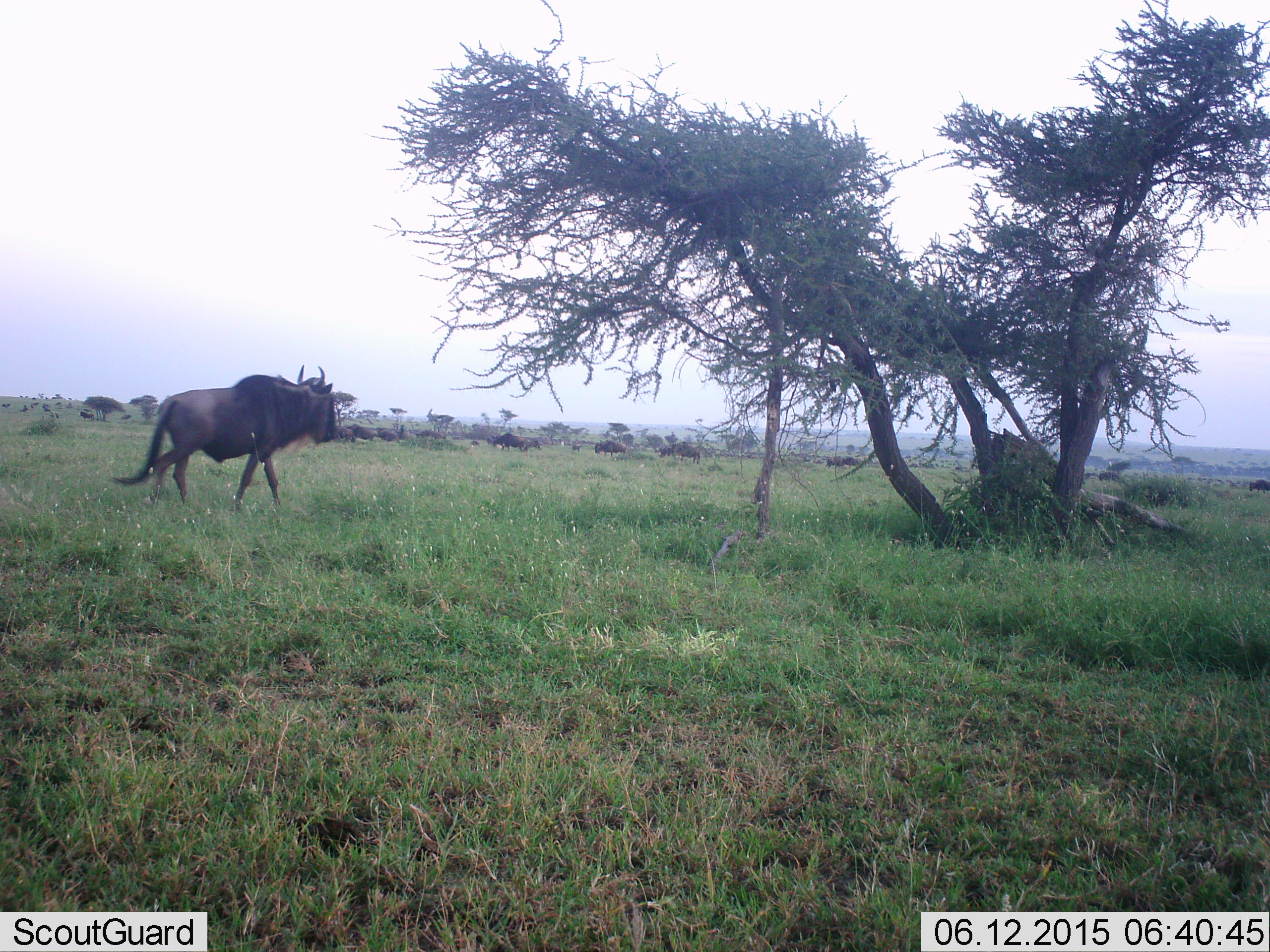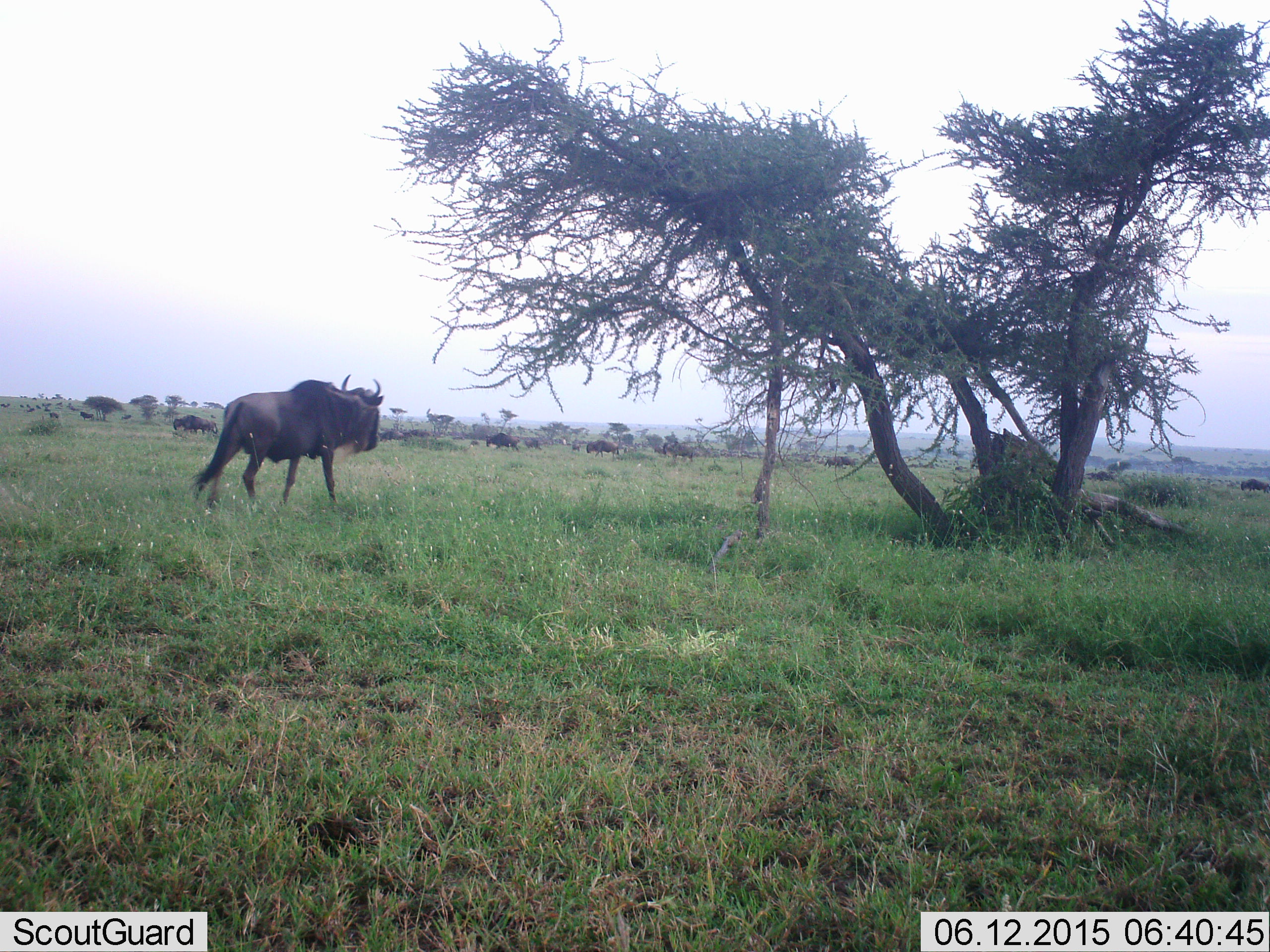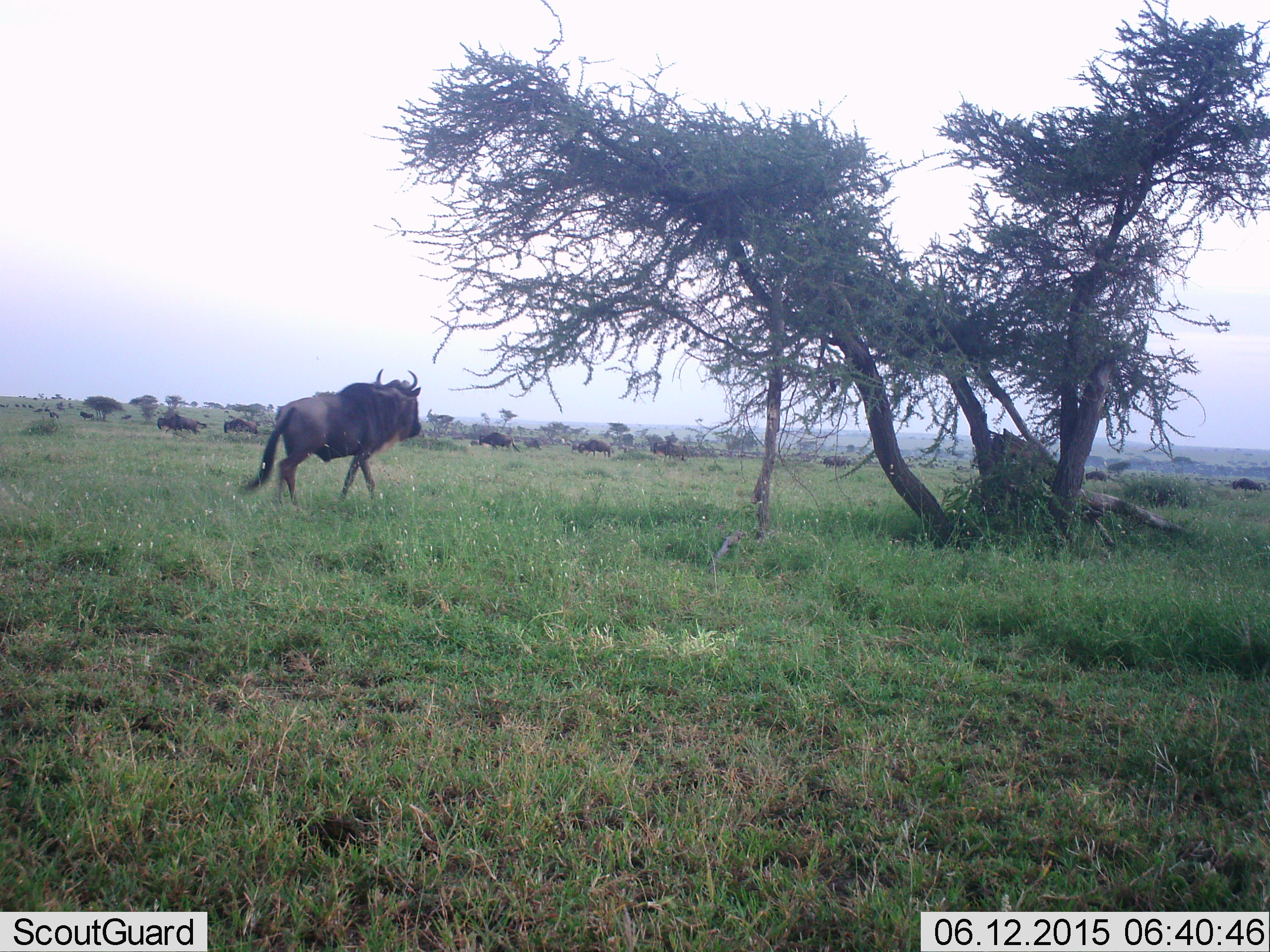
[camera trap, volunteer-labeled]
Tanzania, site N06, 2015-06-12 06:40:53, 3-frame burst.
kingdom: Animalia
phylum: Chordata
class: Mammalia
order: Artiodactyla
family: Bovidae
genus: Connochaetes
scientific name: Connochaetes taurinus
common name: blue wildebeest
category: wildebeest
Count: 11-50.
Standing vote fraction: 20%.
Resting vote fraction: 10%.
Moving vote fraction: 80%.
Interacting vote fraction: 0%.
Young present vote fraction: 0%.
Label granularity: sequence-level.